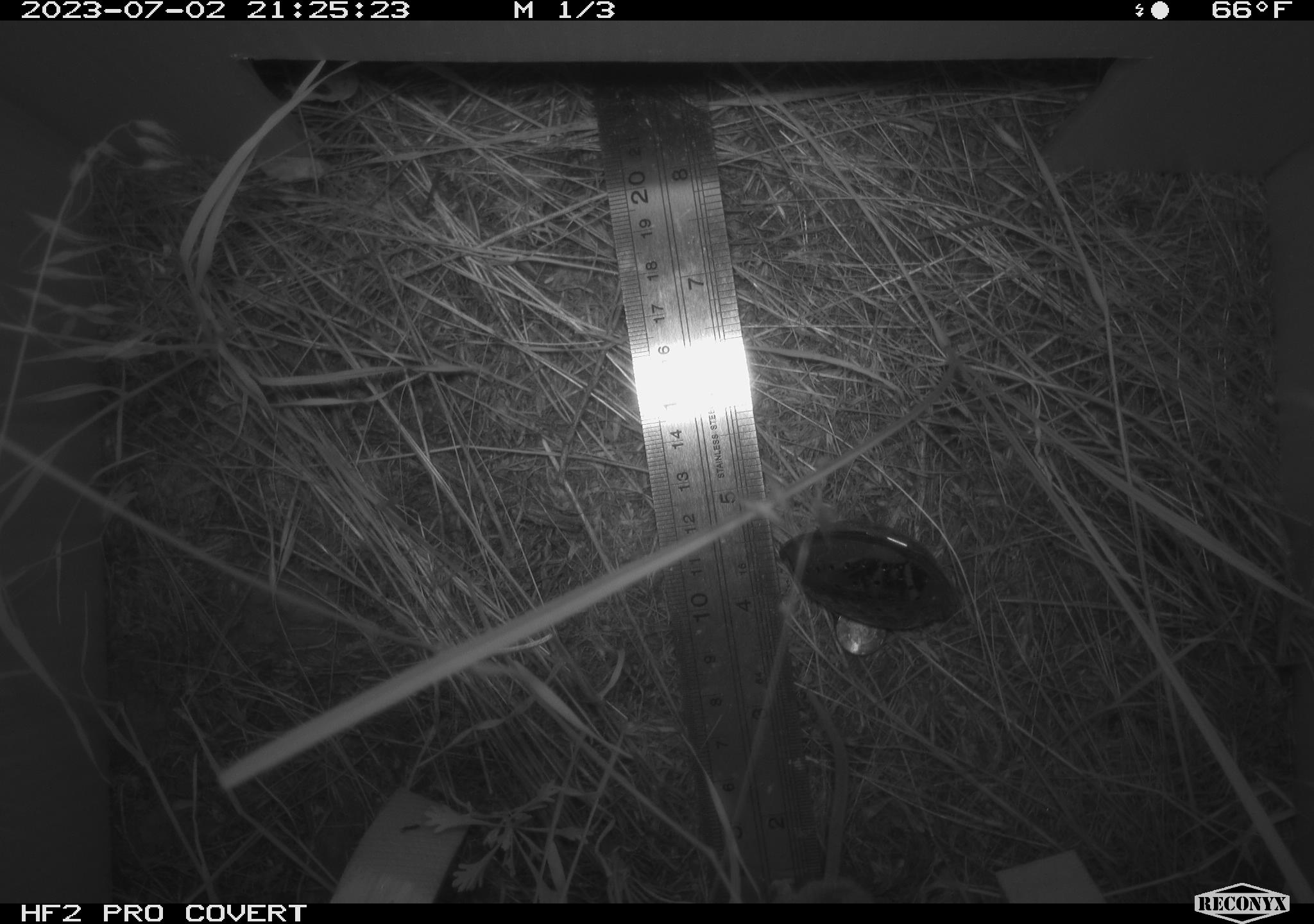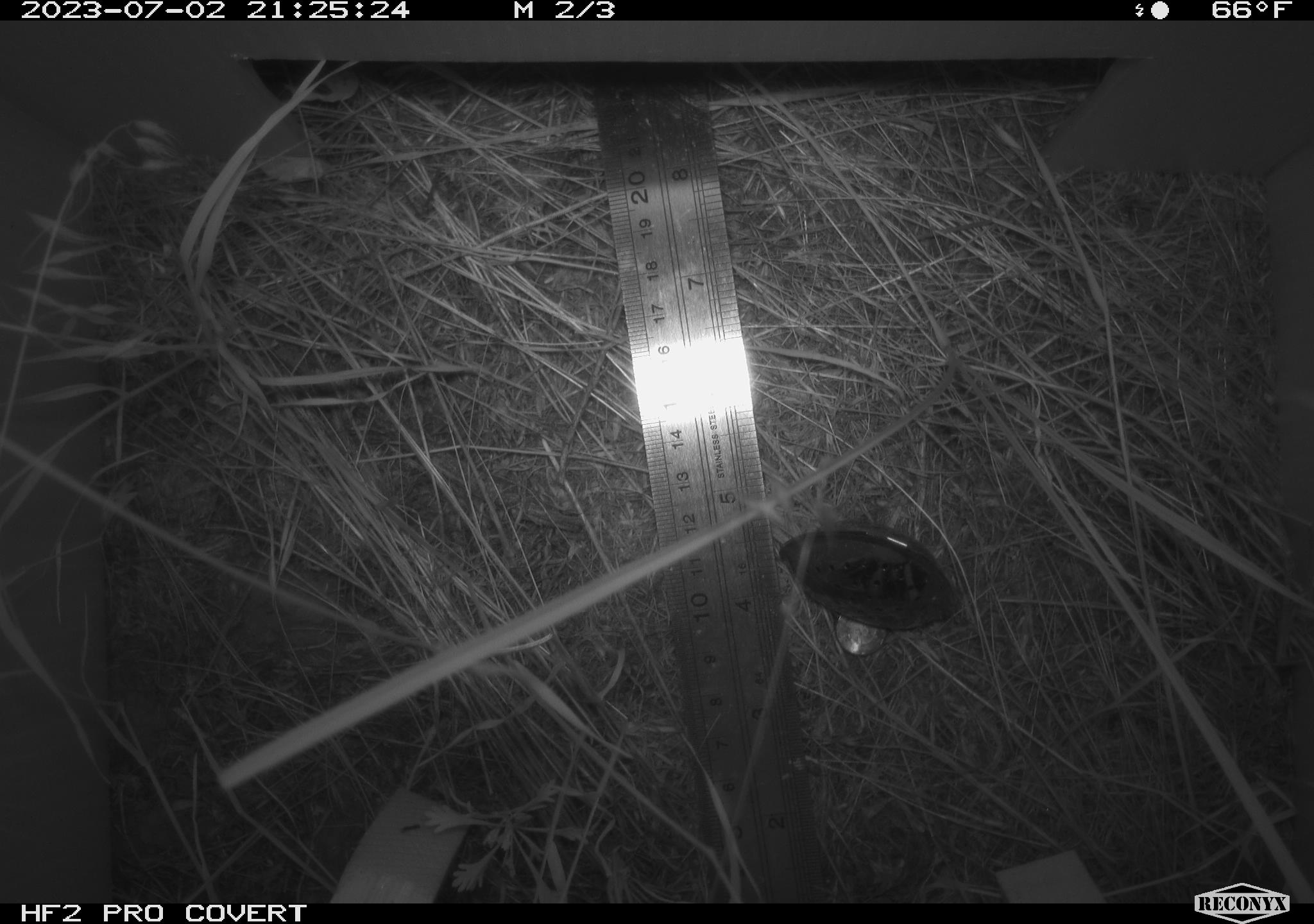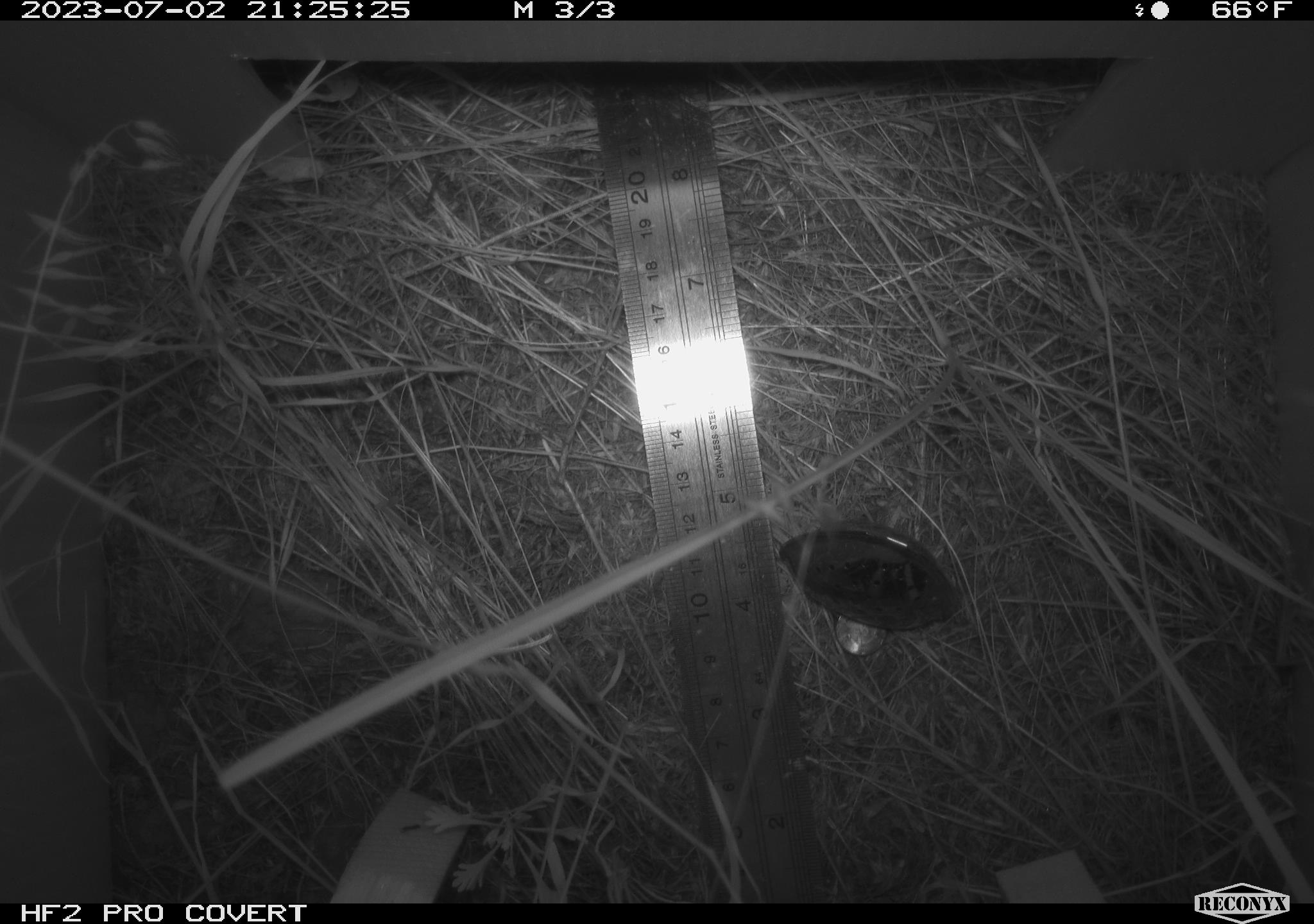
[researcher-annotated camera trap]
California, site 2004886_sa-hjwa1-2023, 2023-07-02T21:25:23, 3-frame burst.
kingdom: Animalia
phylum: Chordata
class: Mammalia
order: Rodentia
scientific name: Rodentia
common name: mouse species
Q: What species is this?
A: Mouse species (Rodentia).